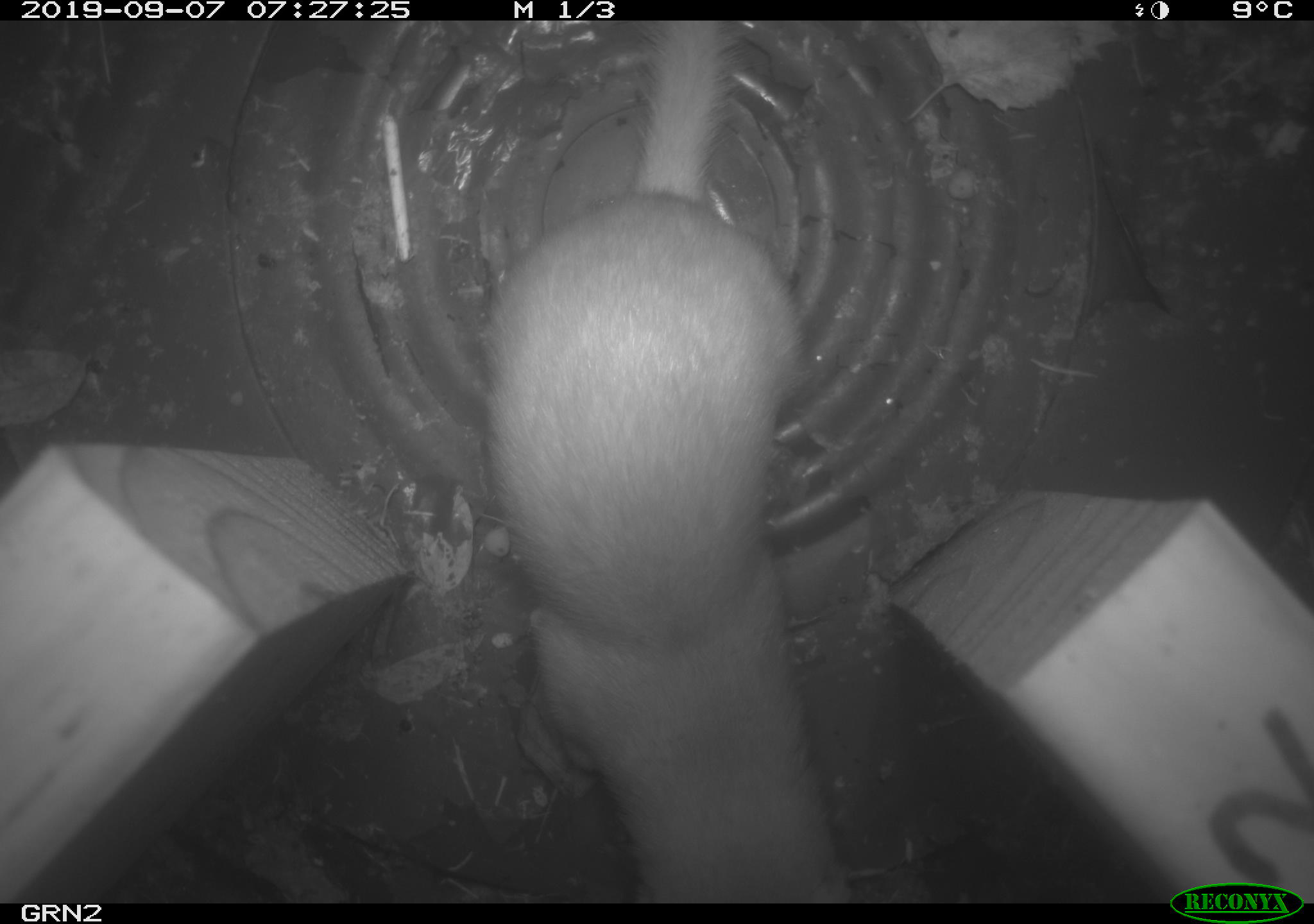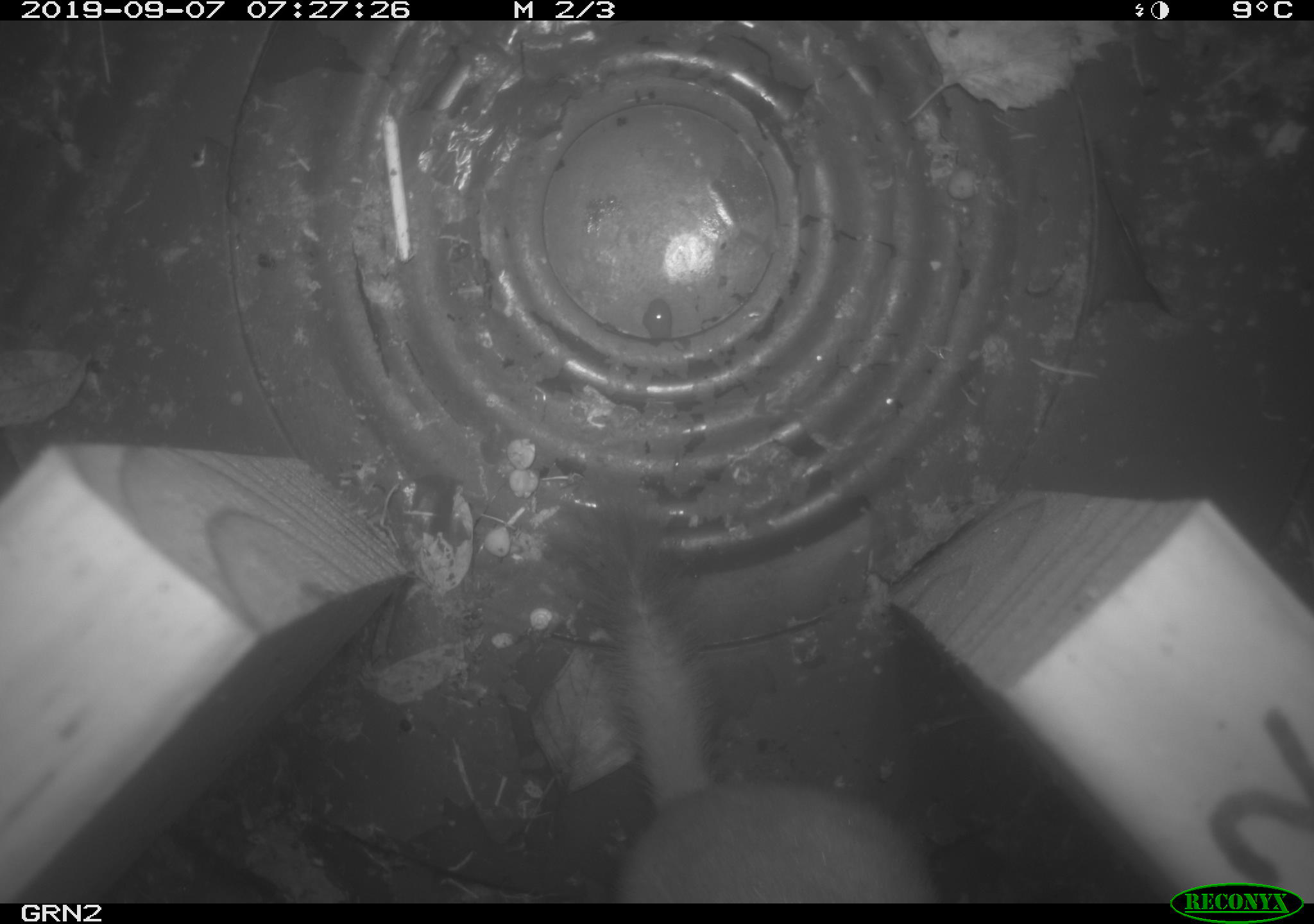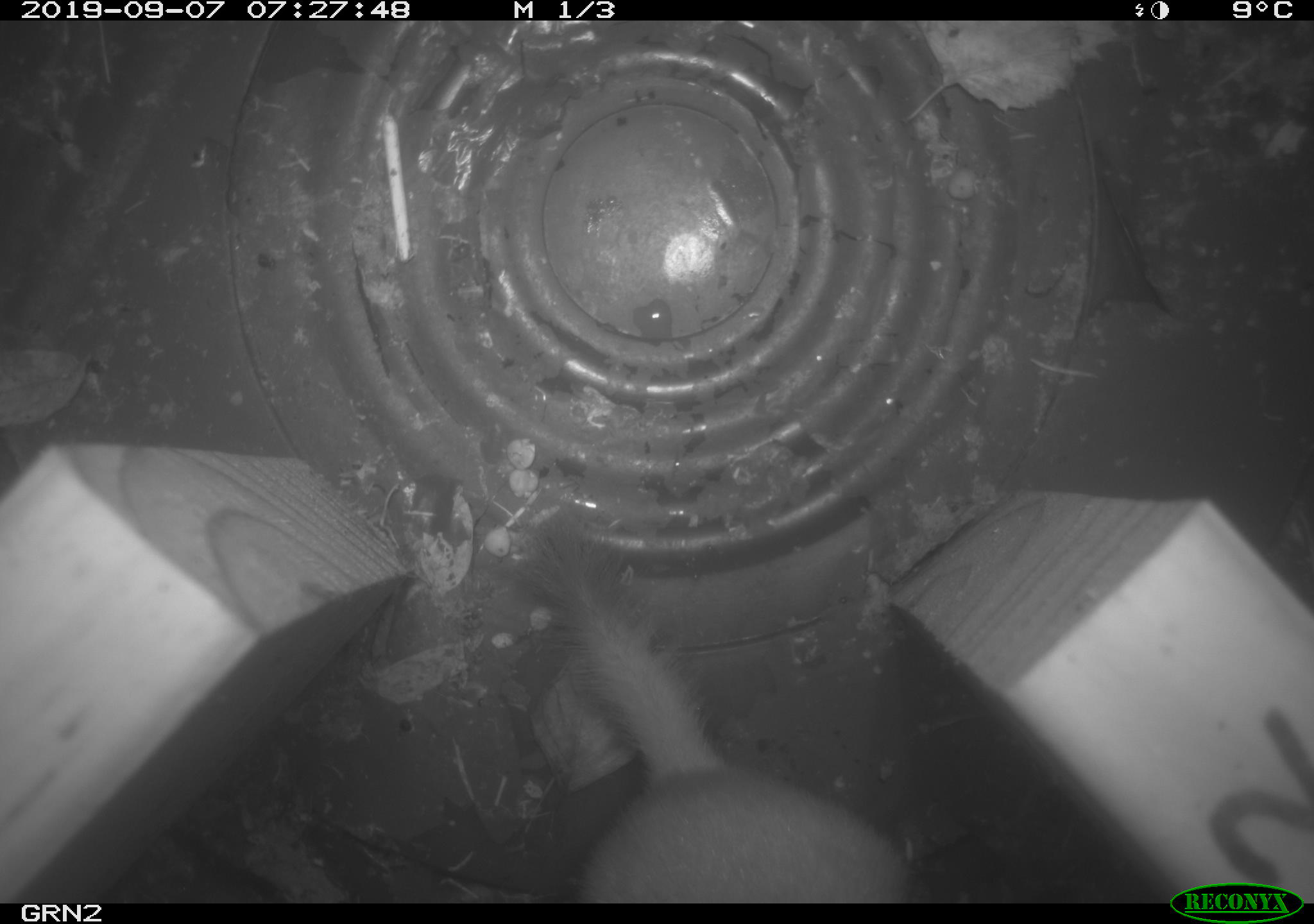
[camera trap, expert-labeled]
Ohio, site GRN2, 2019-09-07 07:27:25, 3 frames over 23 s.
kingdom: Animalia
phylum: Chordata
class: Mammalia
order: Carnivora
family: Mustelidae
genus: Neogale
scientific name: Neogale frenata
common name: long-tailed weasel